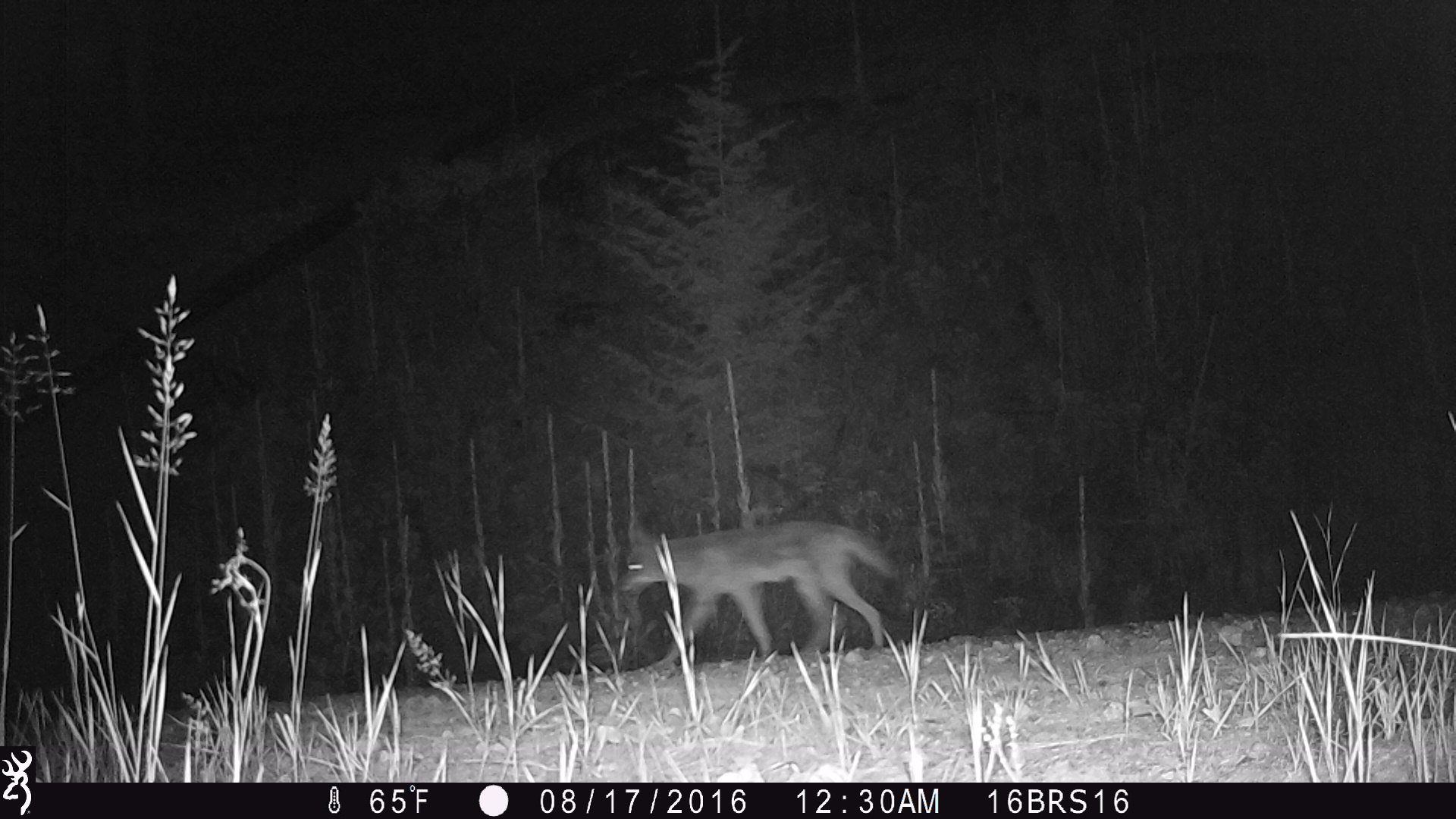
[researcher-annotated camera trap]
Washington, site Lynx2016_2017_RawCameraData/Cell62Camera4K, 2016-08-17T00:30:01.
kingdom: Animalia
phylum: Chordata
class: Mammalia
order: Carnivora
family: Canidae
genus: Canis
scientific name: Canis latrans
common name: coyote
Canis latrans (coyote). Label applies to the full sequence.